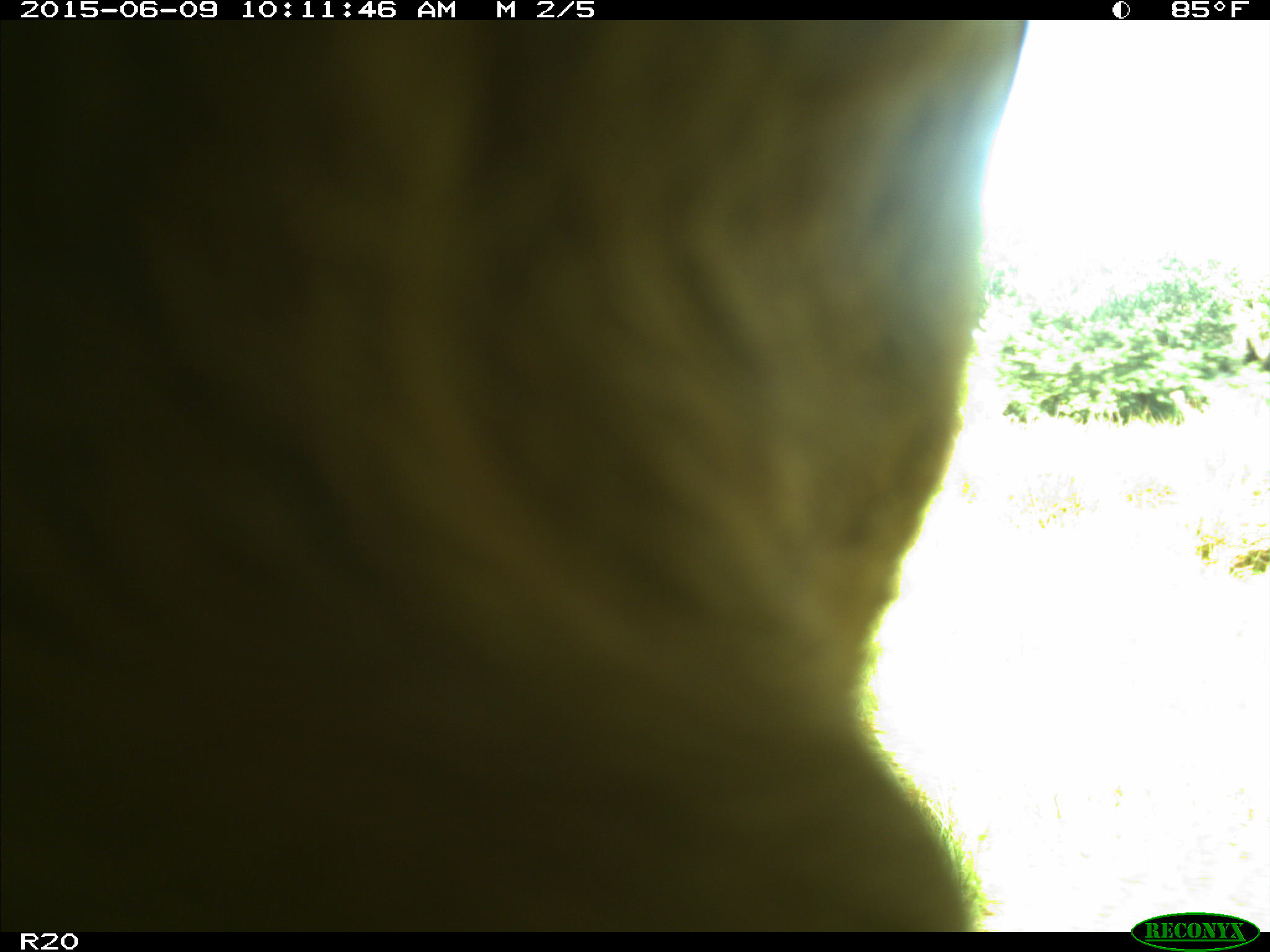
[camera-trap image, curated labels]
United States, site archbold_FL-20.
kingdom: Animalia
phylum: Chordata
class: Mammalia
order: Artiodactyla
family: Bovidae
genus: Bos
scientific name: Bos taurus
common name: domestic cow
Bos taurus (domestic cow).